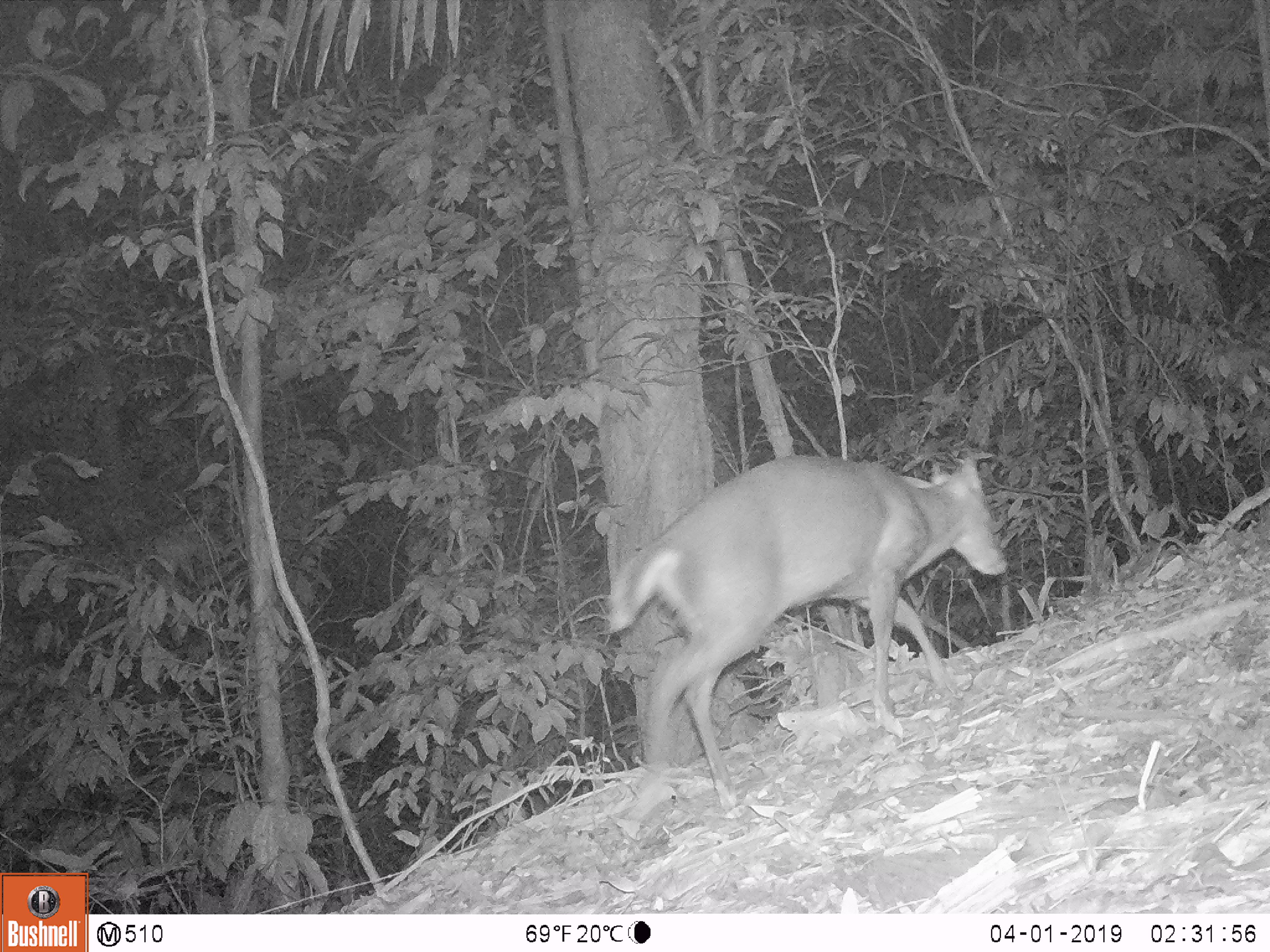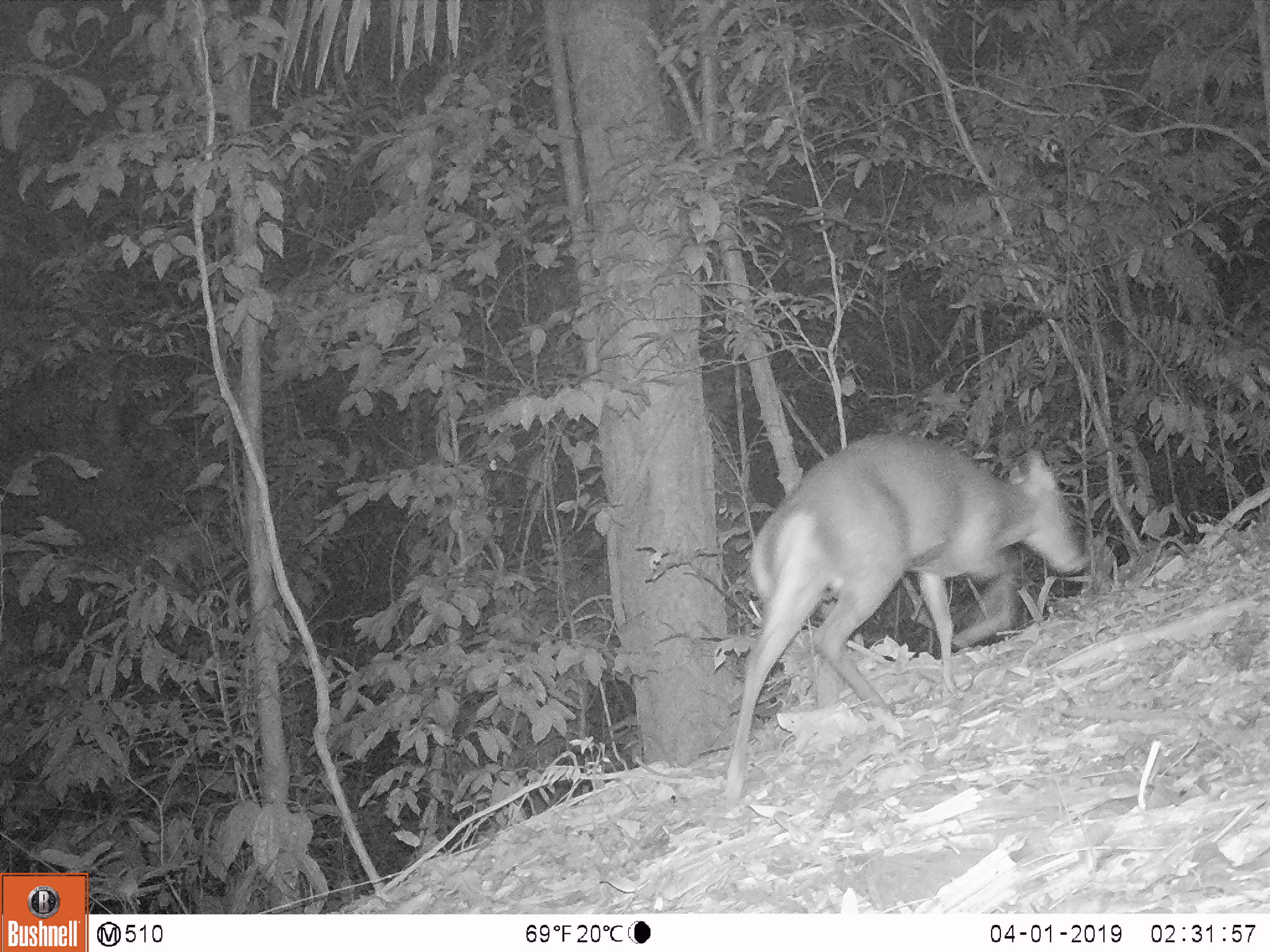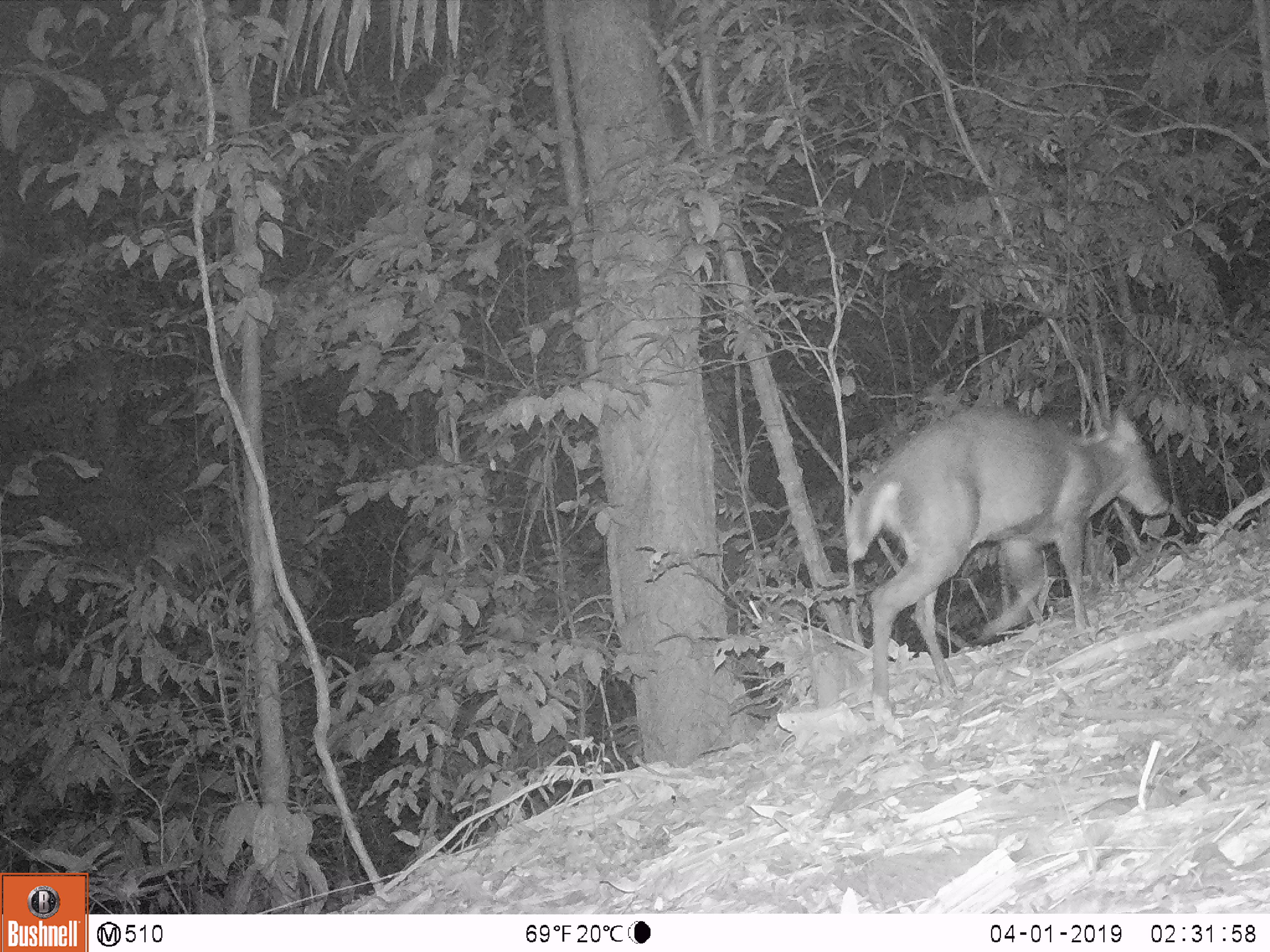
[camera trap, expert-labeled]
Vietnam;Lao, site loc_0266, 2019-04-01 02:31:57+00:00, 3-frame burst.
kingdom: Animalia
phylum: Chordata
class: Mammalia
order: Artiodactyla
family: Cervidae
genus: Muntiacus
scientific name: Muntiacus rooseveltorum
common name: roosevelt's muntjac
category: roosevelts muntjac group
Roosevelts muntjac group (roosevelt's muntjac) (Muntiacus rooseveltorum). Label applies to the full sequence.